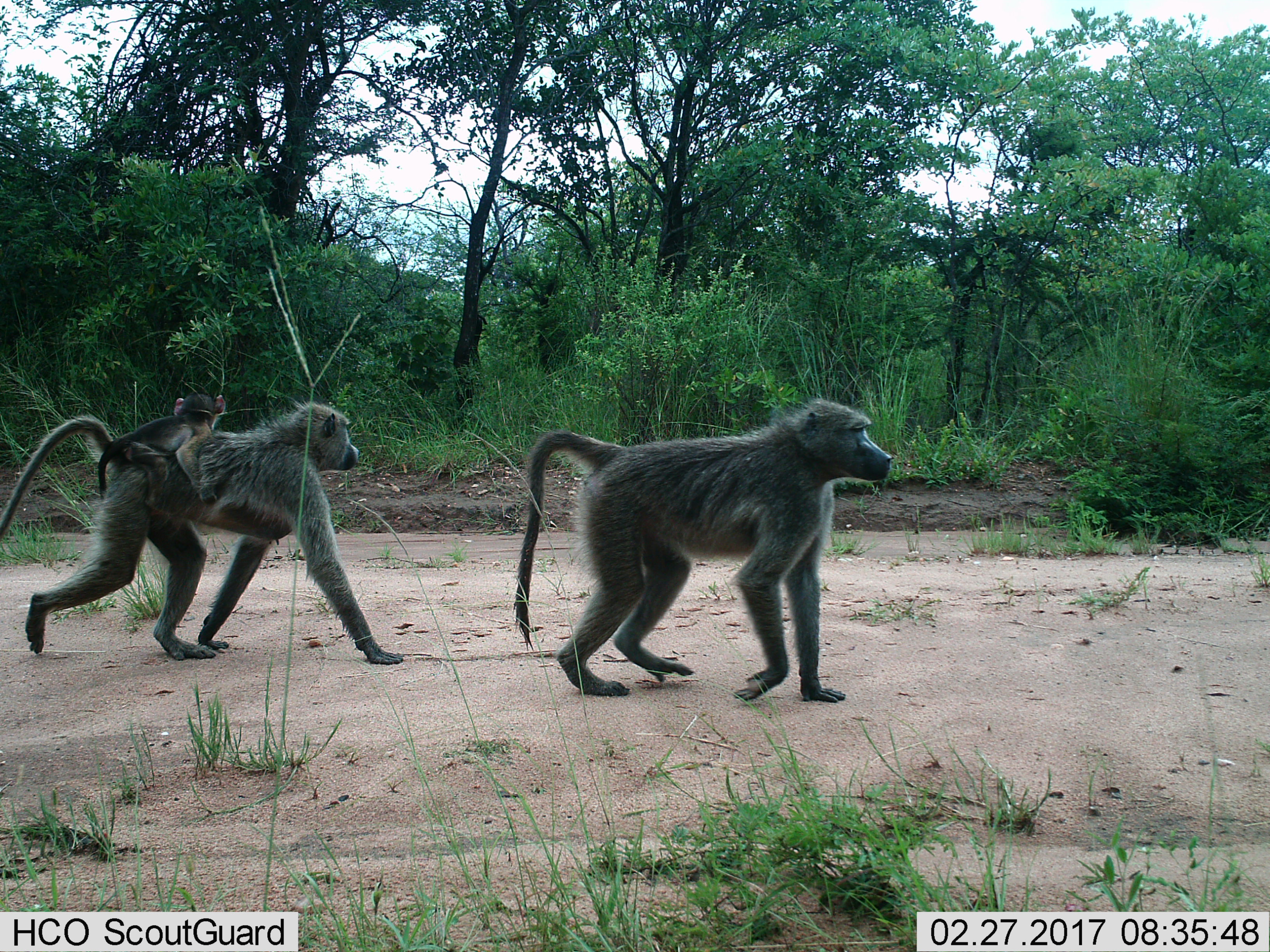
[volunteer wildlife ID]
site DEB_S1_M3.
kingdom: Animalia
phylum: Chordata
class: Mammalia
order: Primates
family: Cercopithecidae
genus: Papio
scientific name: Papio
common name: baboon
Baboon (Papio), count 3. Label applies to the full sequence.